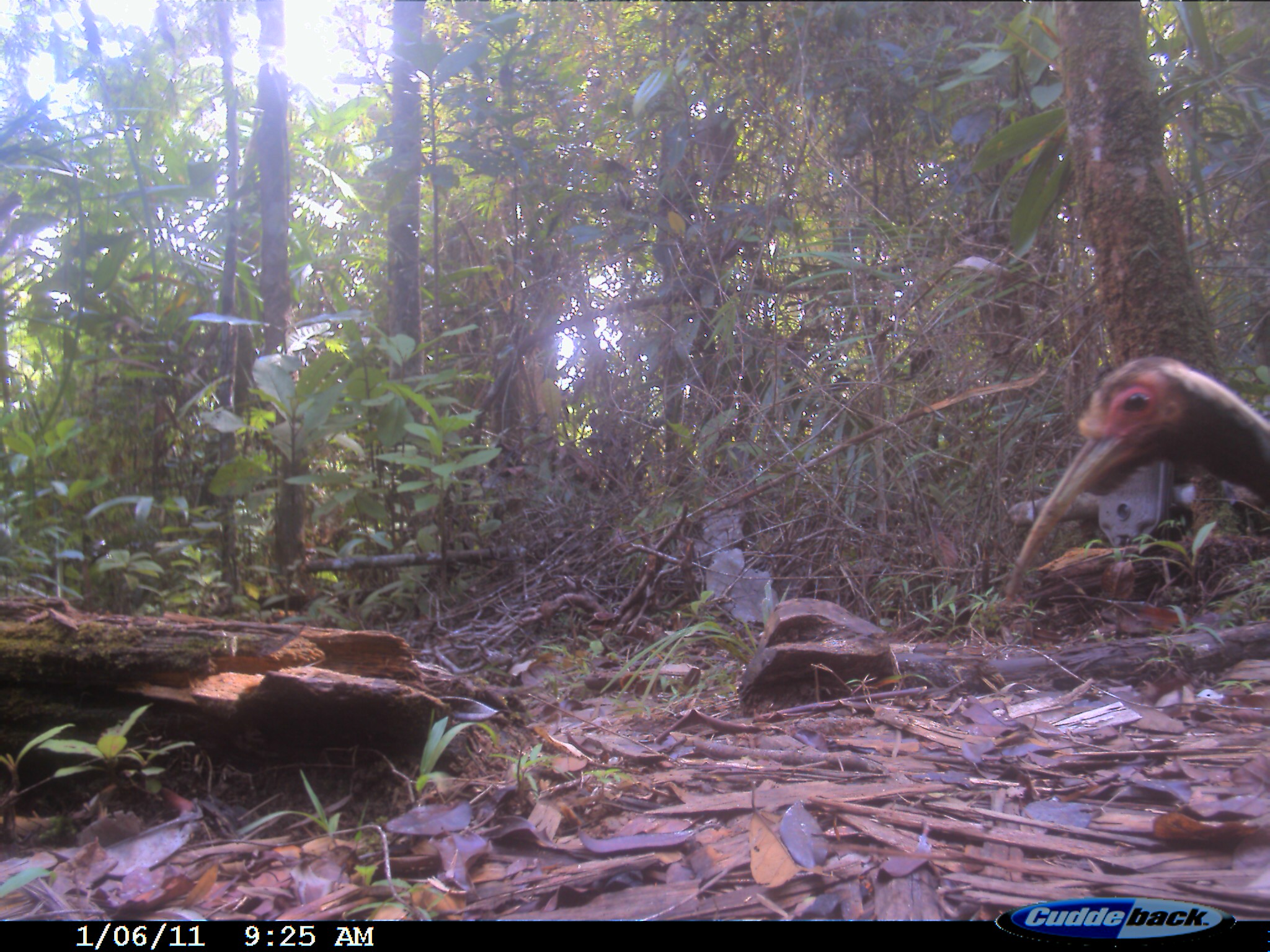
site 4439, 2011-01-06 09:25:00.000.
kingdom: Animalia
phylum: Chordata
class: Aves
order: Pelecaniformes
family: Threskiornithidae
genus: Lophotibis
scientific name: Lophotibis cristata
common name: madagascan ibis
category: lophotibis cristataa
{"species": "lophotibis cristataa (madagascan ibis) (Lophotibis cristata)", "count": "1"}